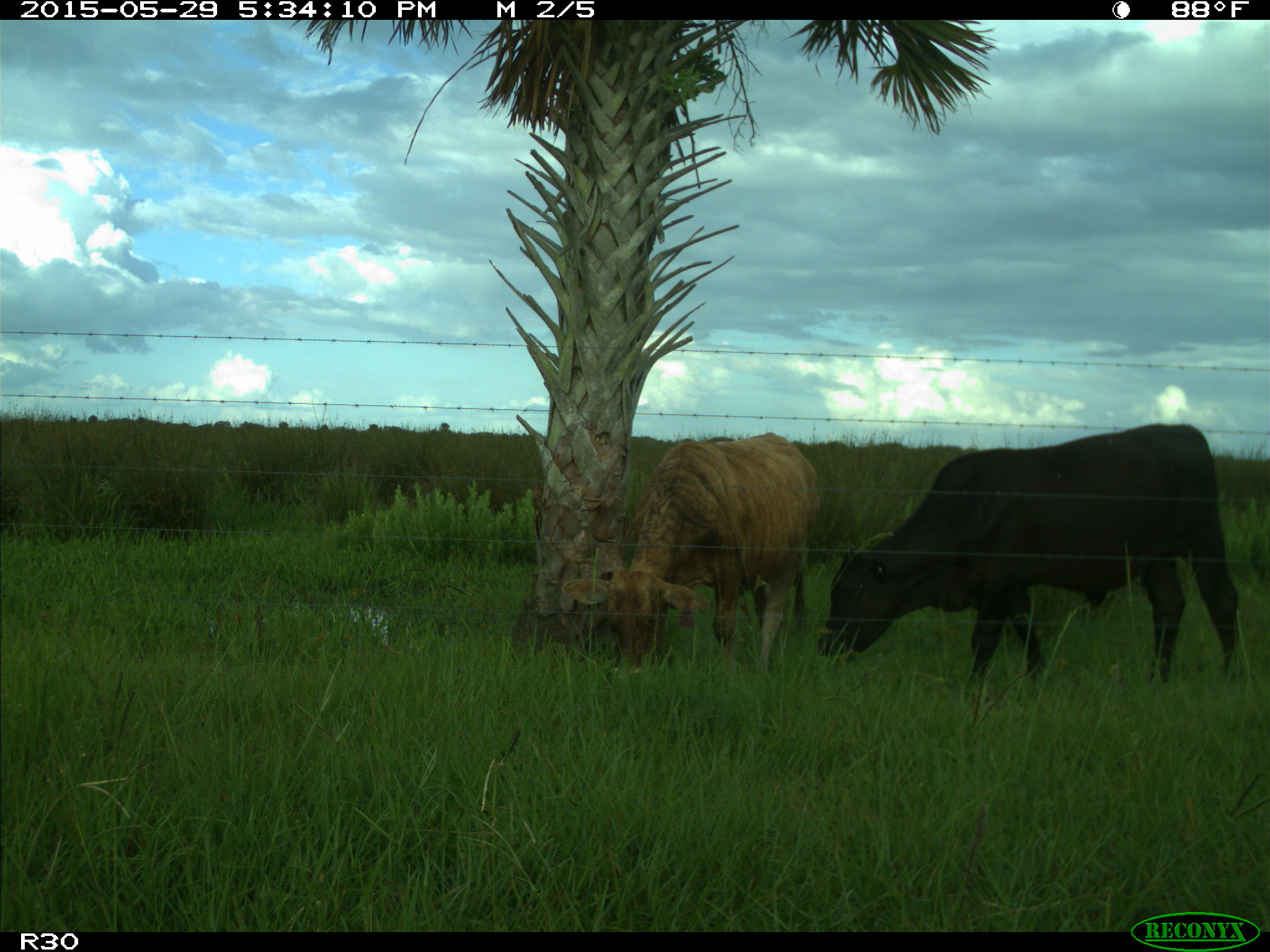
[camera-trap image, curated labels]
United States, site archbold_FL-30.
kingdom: Animalia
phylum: Chordata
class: Mammalia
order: Artiodactyla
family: Bovidae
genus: Bos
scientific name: Bos taurus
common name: domestic cow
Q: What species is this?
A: Bos taurus (domestic cow).